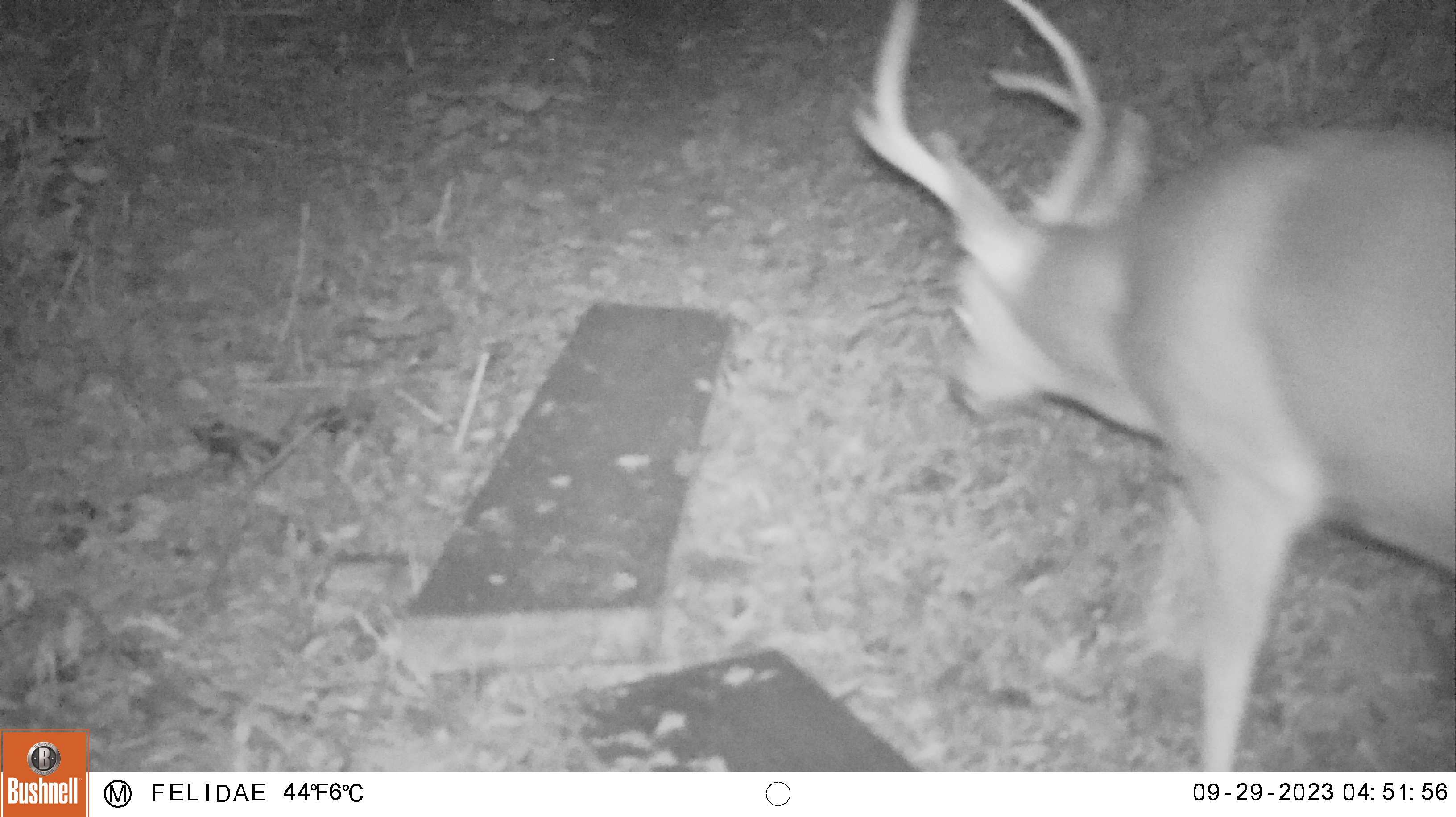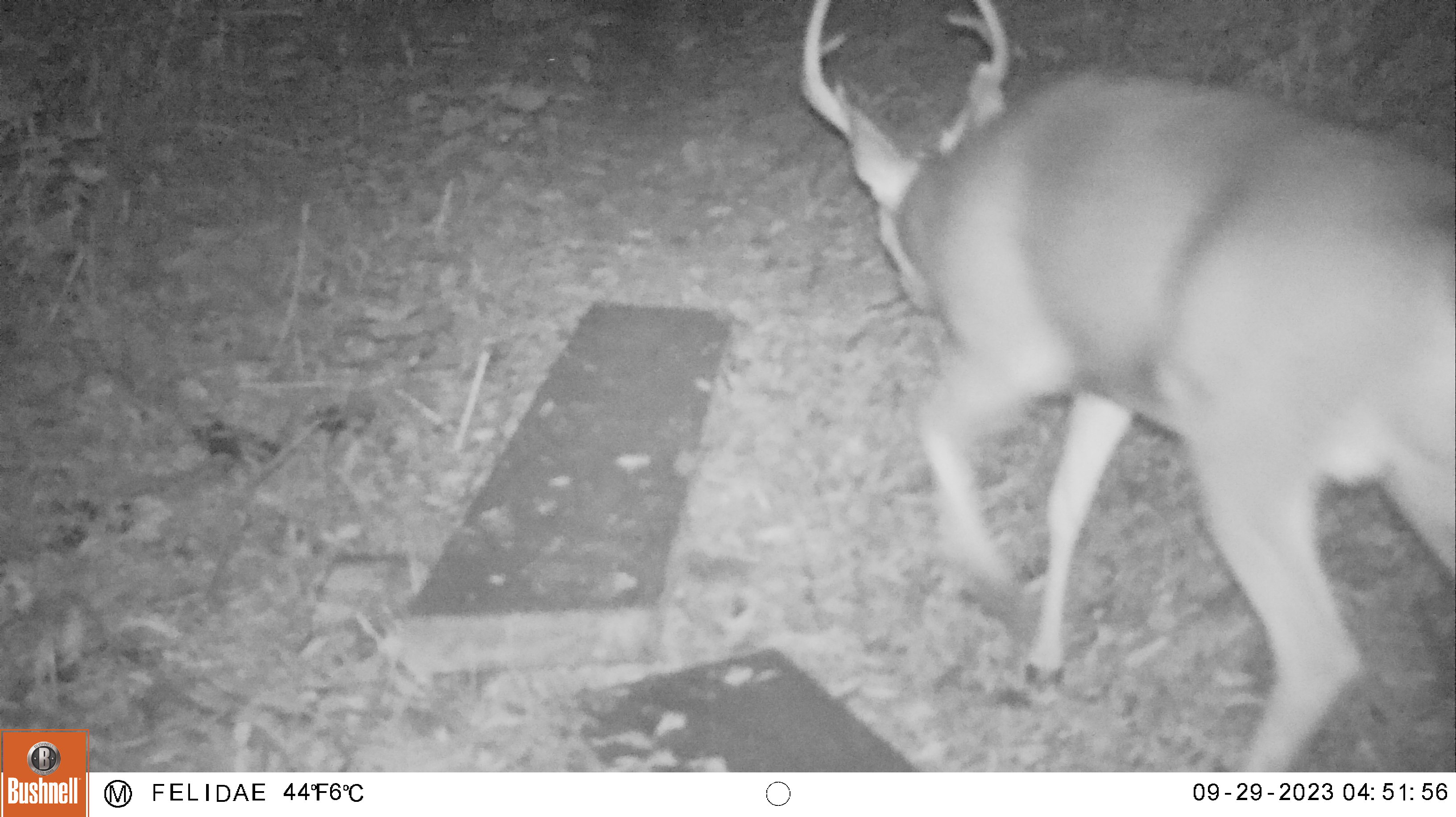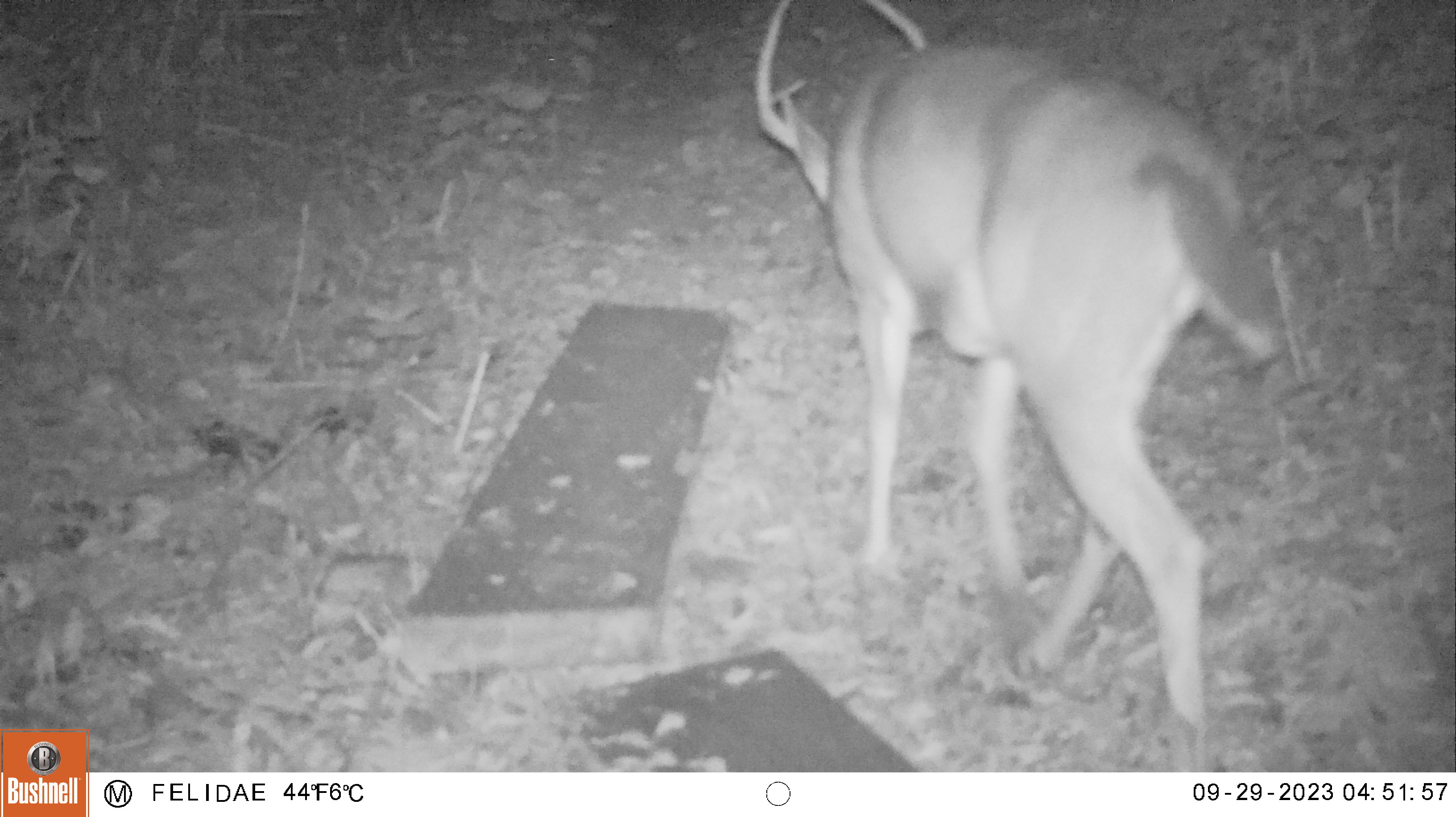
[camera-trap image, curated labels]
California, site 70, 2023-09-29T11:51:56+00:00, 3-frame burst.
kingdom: Animalia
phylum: Chordata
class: Mammalia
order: Artiodactyla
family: Cervidae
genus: Odocoileus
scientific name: Odocoileus hemionus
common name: mule deer